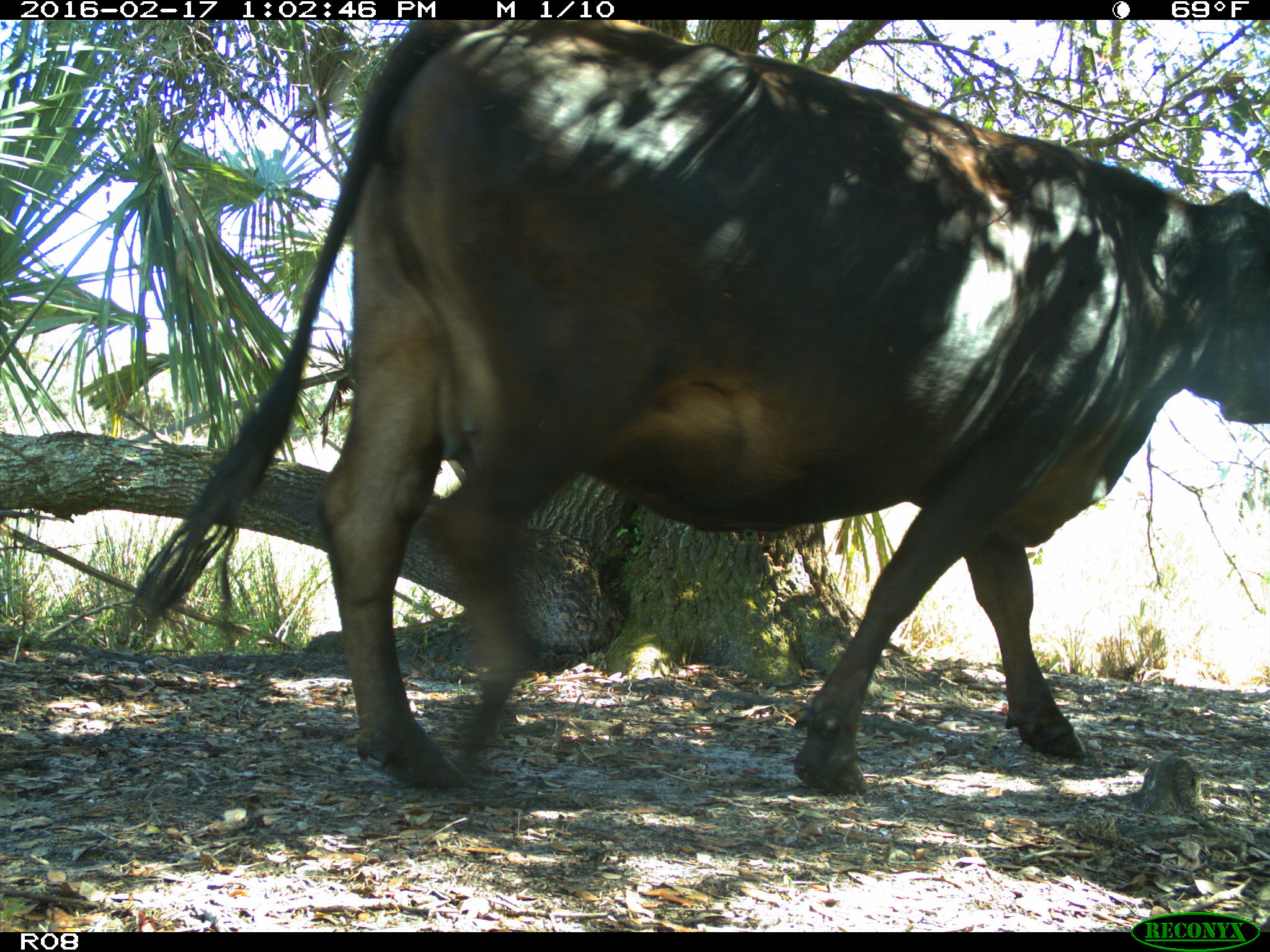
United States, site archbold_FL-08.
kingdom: Animalia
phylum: Chordata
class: Mammalia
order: Artiodactyla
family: Bovidae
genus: Bos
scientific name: Bos taurus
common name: domestic cow